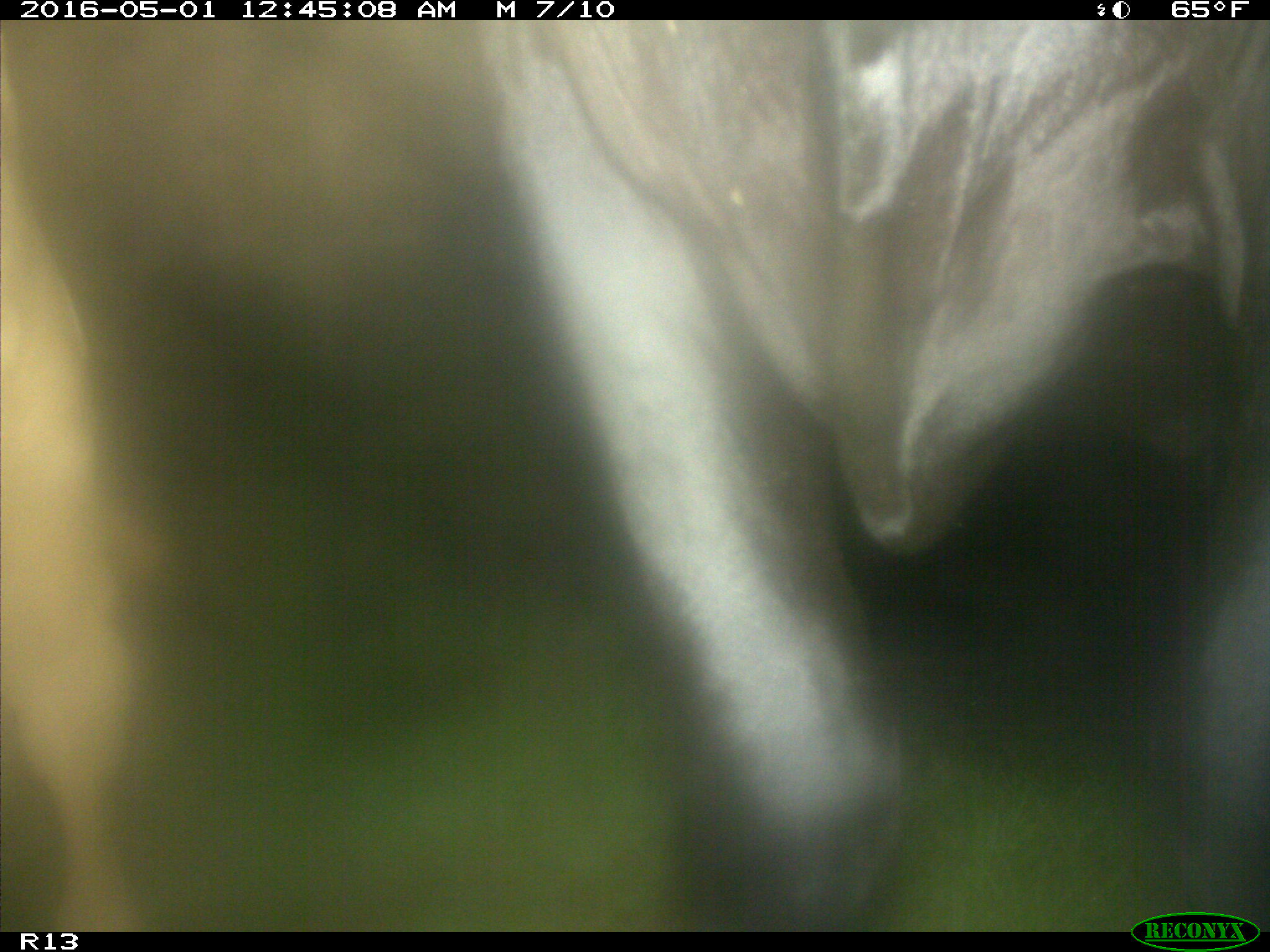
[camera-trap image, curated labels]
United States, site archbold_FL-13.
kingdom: Animalia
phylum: Chordata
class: Mammalia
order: Artiodactyla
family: Bovidae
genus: Bos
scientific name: Bos taurus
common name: domestic cow